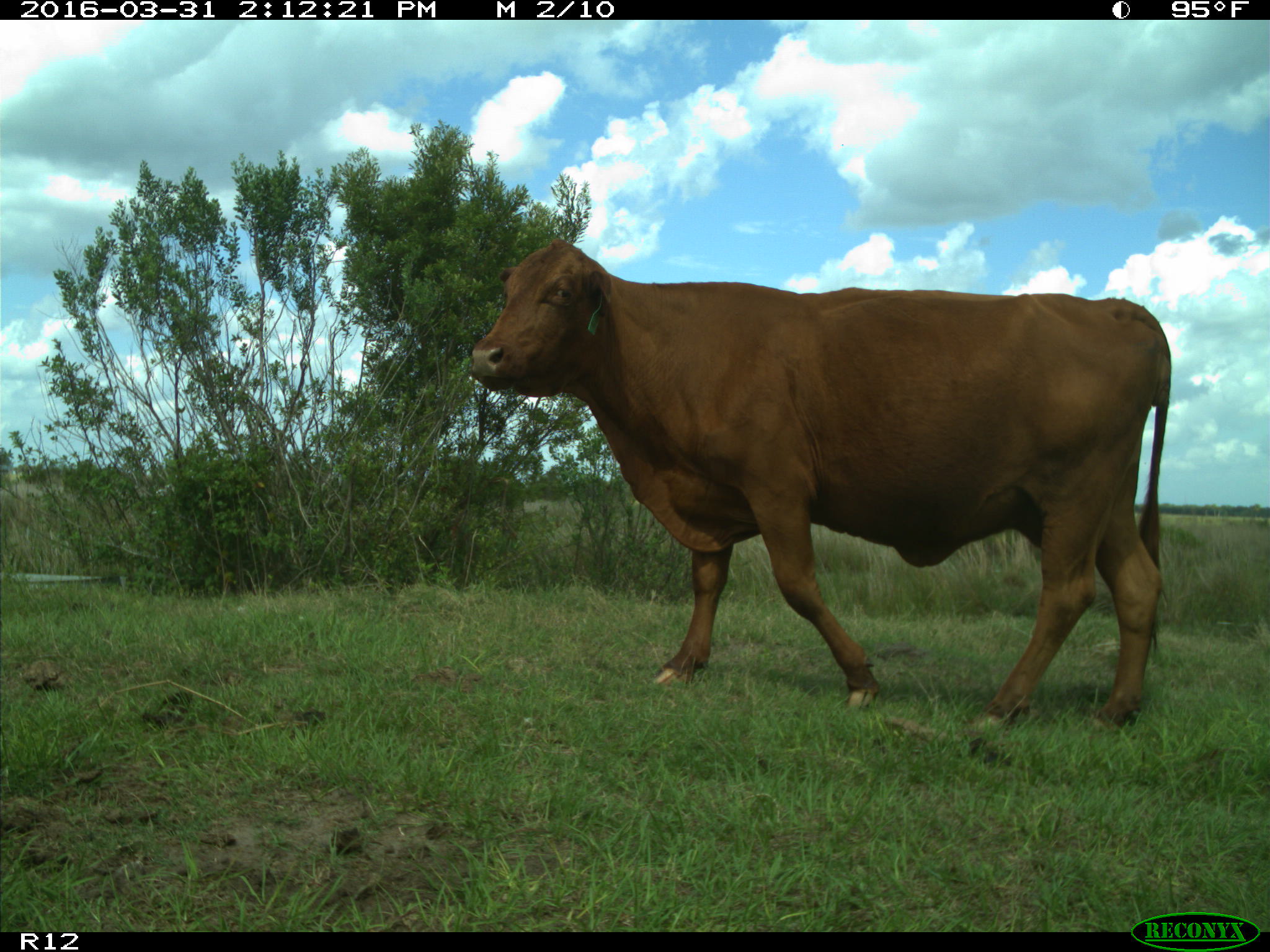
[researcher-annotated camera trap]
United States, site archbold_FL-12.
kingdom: Animalia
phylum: Chordata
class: Mammalia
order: Artiodactyla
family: Bovidae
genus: Bos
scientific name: Bos taurus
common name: domestic cow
Bos taurus (domestic cow).